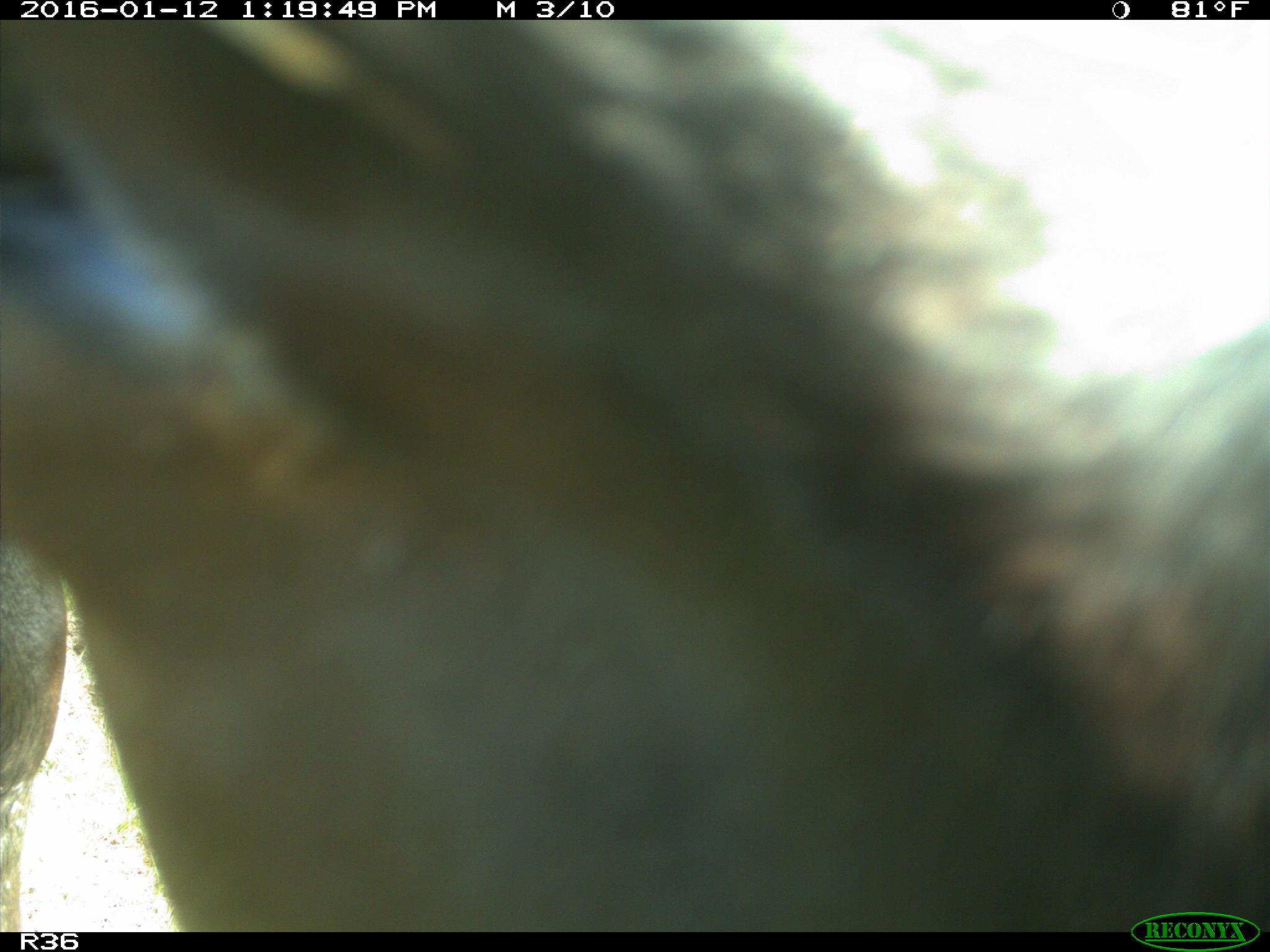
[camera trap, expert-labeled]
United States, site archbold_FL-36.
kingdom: Animalia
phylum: Chordata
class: Mammalia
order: Artiodactyla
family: Bovidae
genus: Bos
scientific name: Bos taurus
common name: domestic cow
Bos taurus (domestic cow).